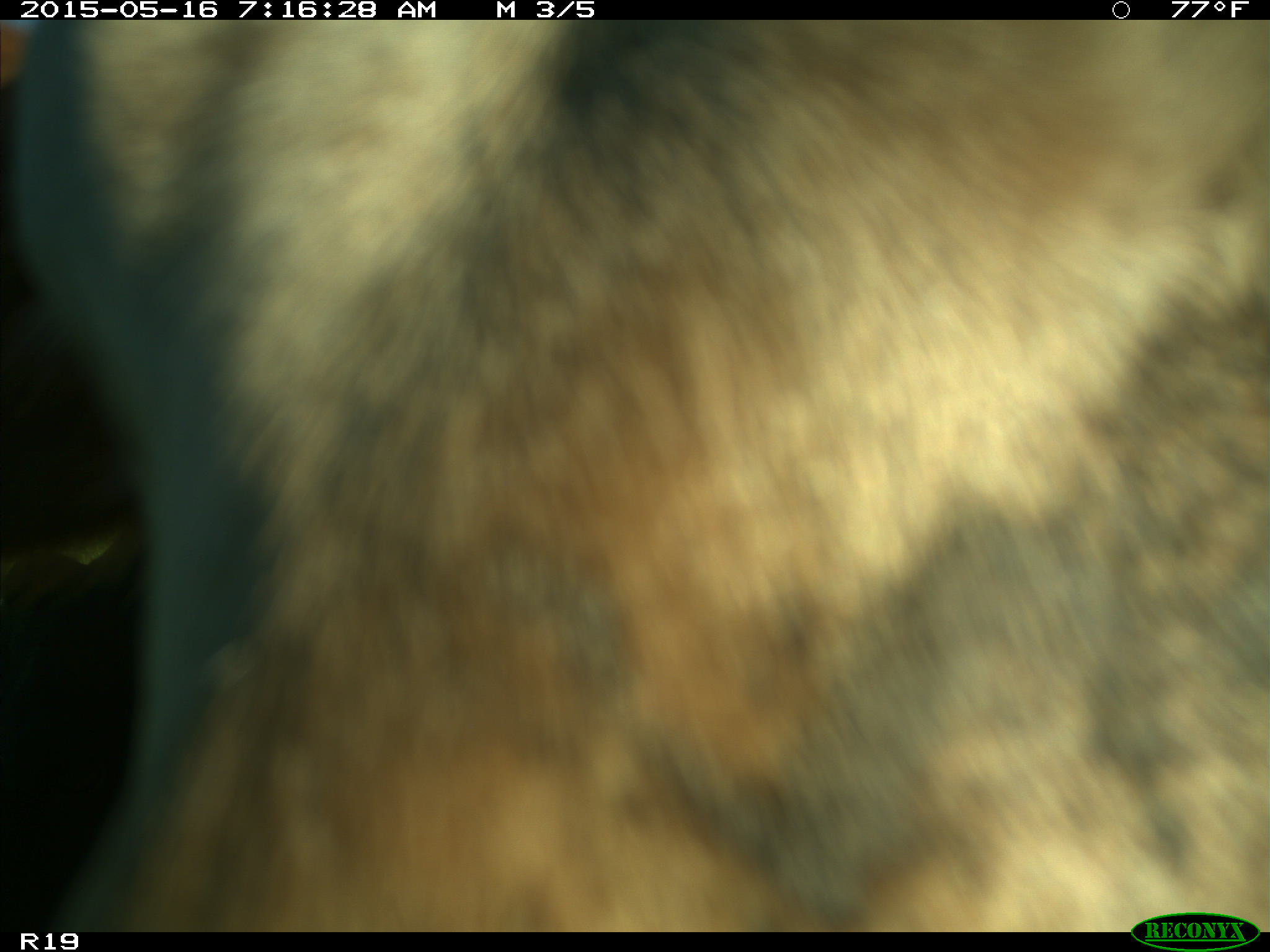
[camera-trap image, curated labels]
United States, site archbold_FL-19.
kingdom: Animalia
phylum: Chordata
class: Mammalia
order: Artiodactyla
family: Bovidae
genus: Bos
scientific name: Bos taurus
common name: domestic cow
Bos taurus (domestic cow).